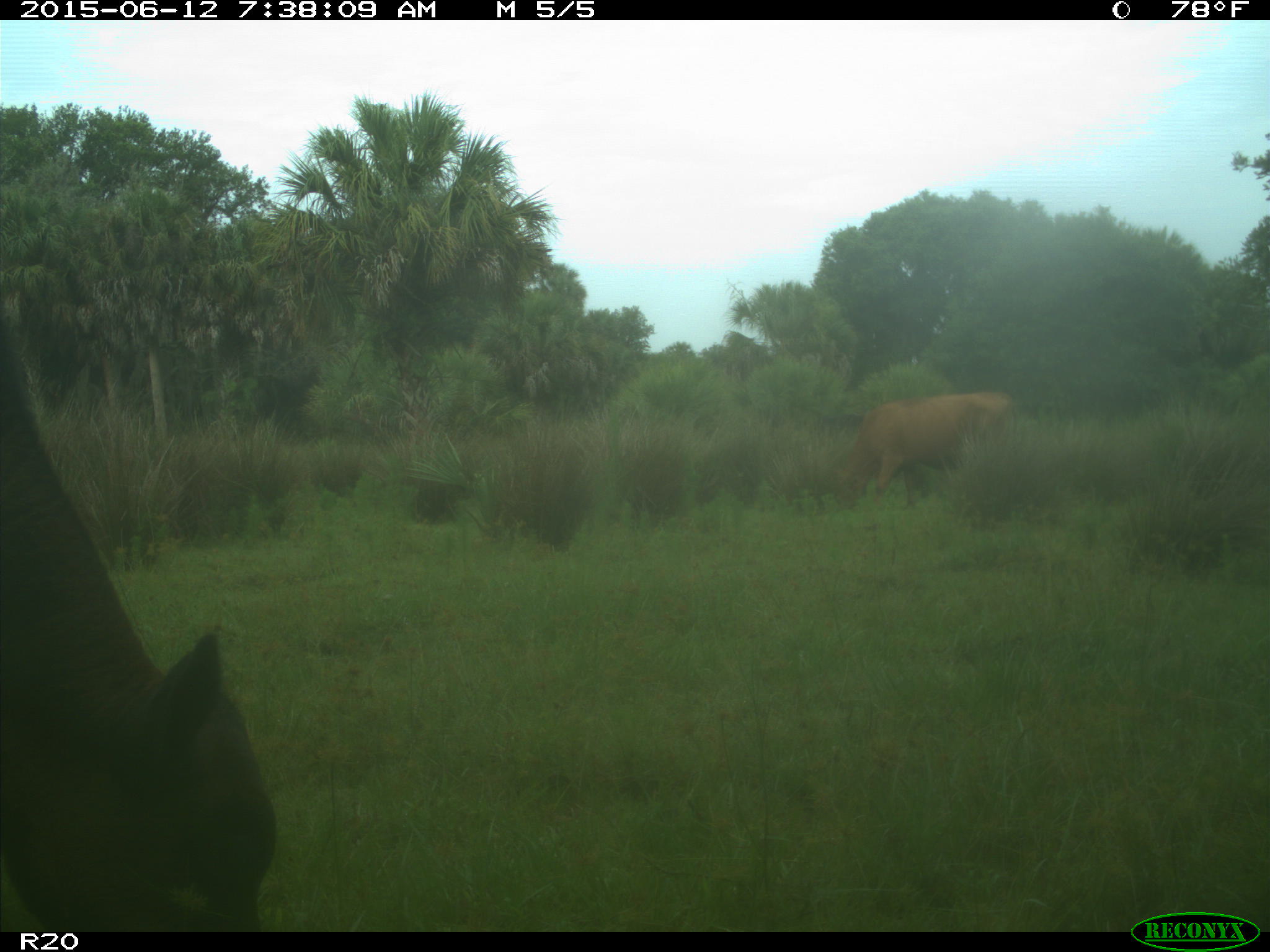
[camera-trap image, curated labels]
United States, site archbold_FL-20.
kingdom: Animalia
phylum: Chordata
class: Mammalia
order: Artiodactyla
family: Bovidae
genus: Bos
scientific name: Bos taurus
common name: domestic cow